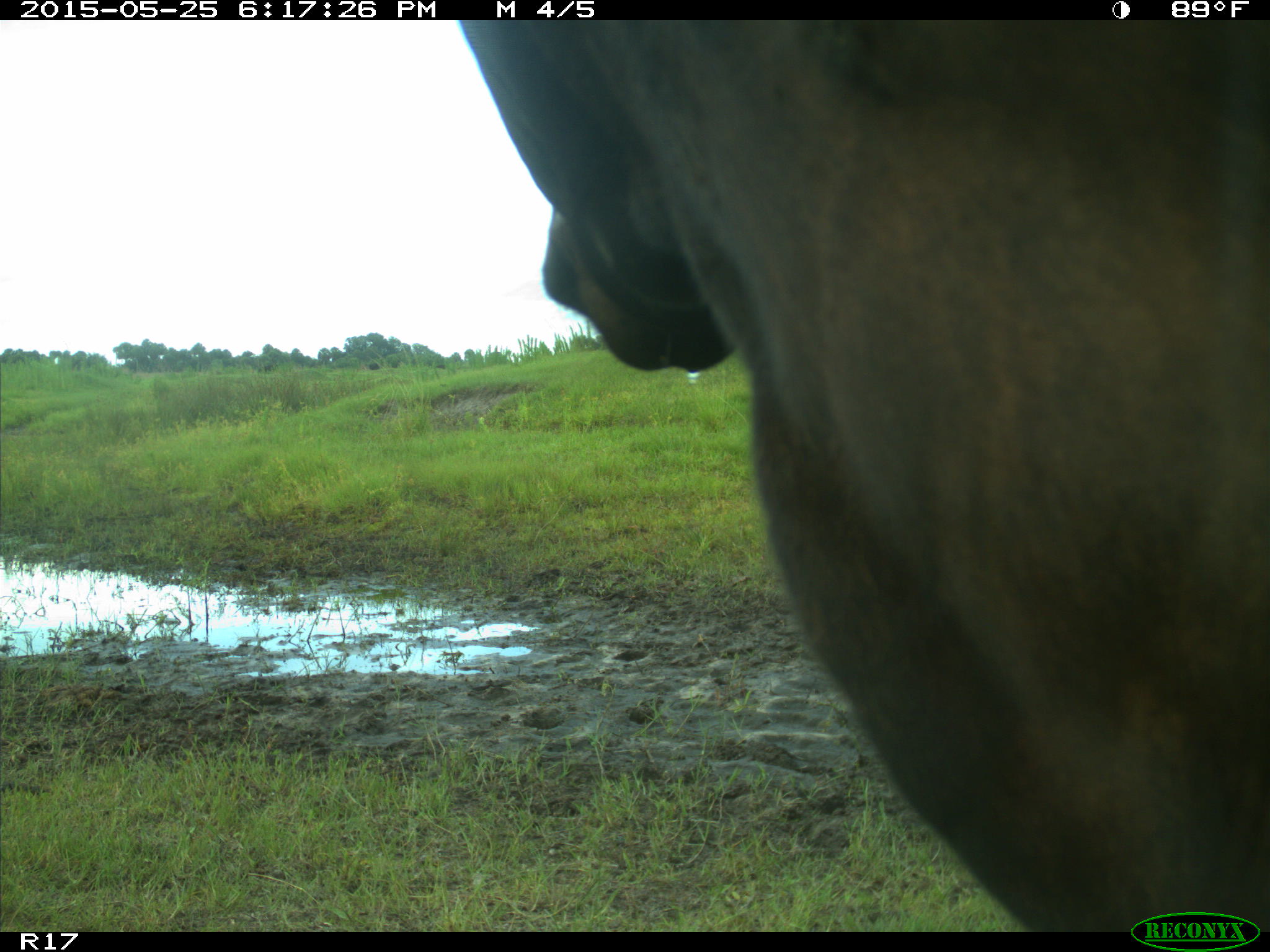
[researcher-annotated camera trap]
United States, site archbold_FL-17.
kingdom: Animalia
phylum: Chordata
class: Mammalia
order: Artiodactyla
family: Bovidae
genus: Bos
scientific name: Bos taurus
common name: domestic cow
Bos taurus (domestic cow).